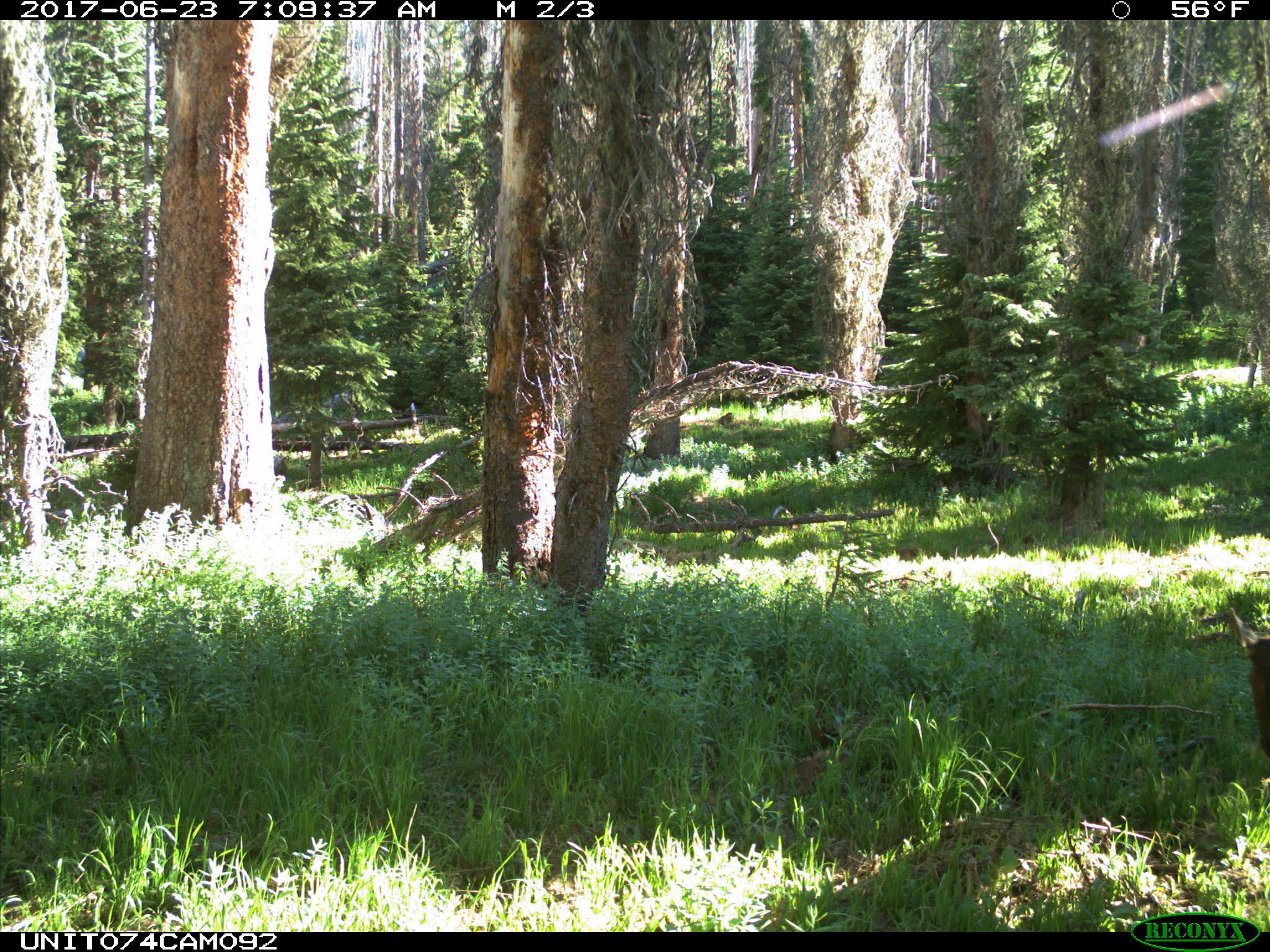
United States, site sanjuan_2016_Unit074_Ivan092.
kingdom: Animalia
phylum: Chordata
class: Mammalia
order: Artiodactyla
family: Cervidae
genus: Cervus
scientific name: Cervus elaphus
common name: red deer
Cervus elaphus (red deer).